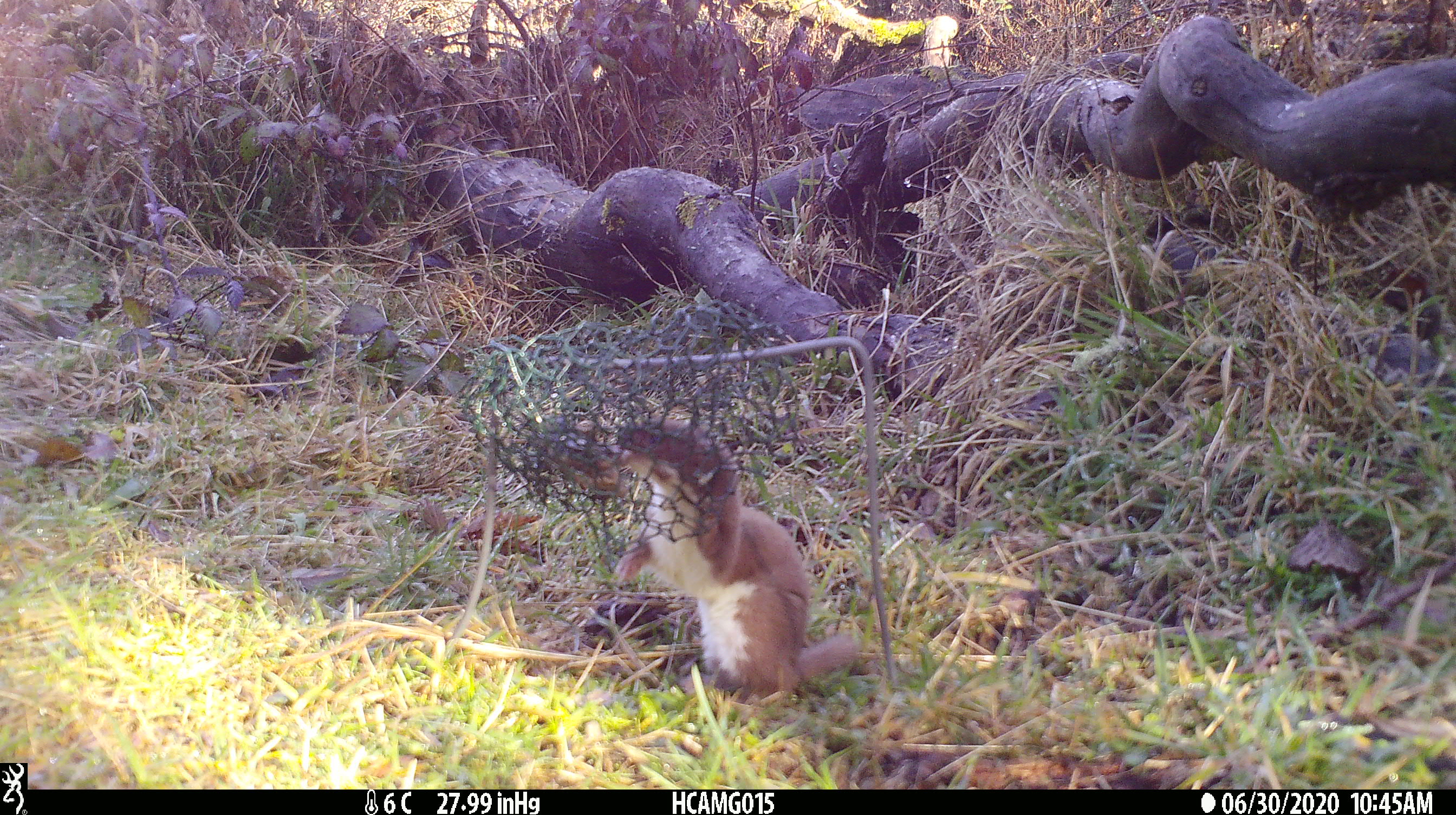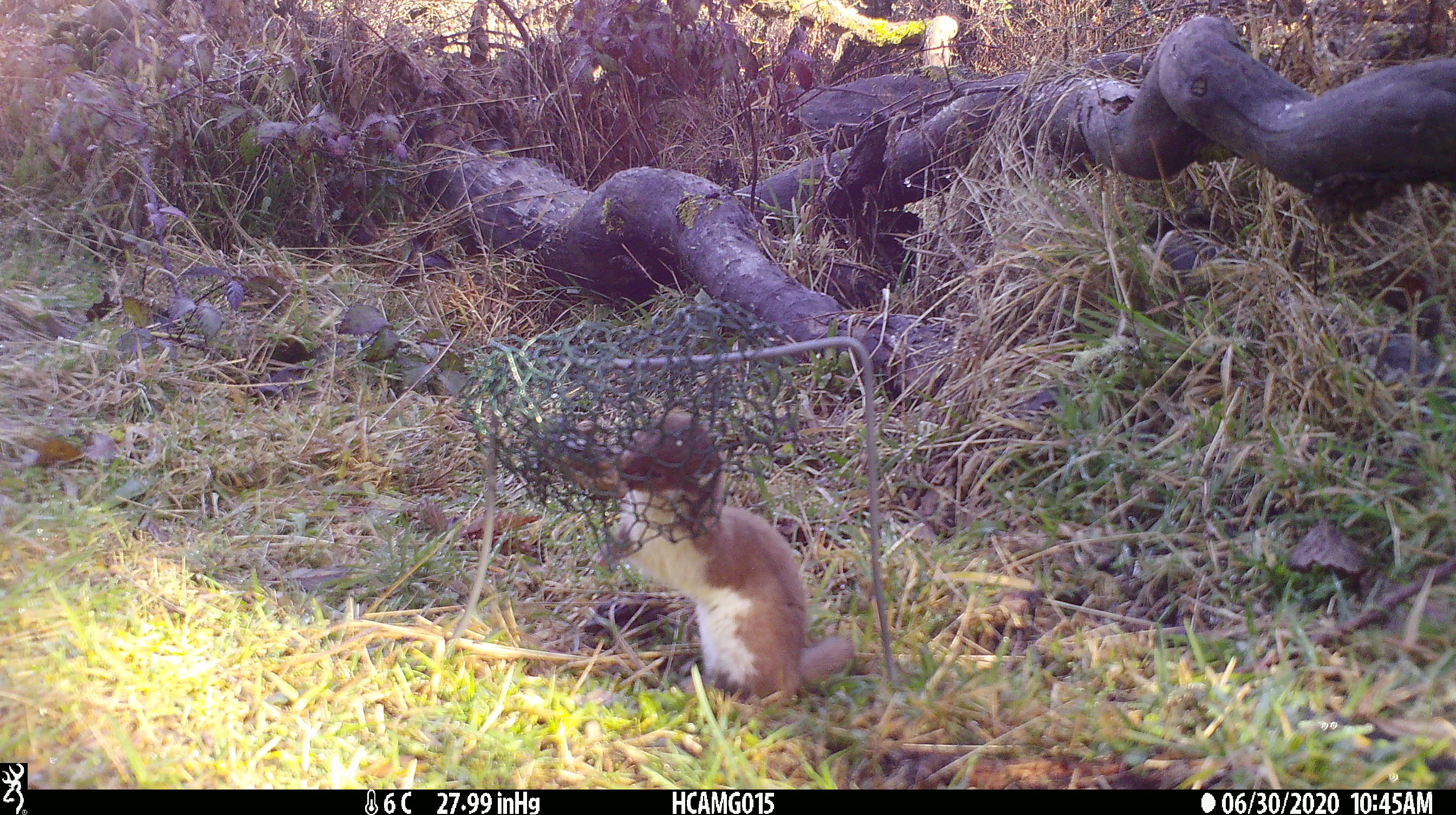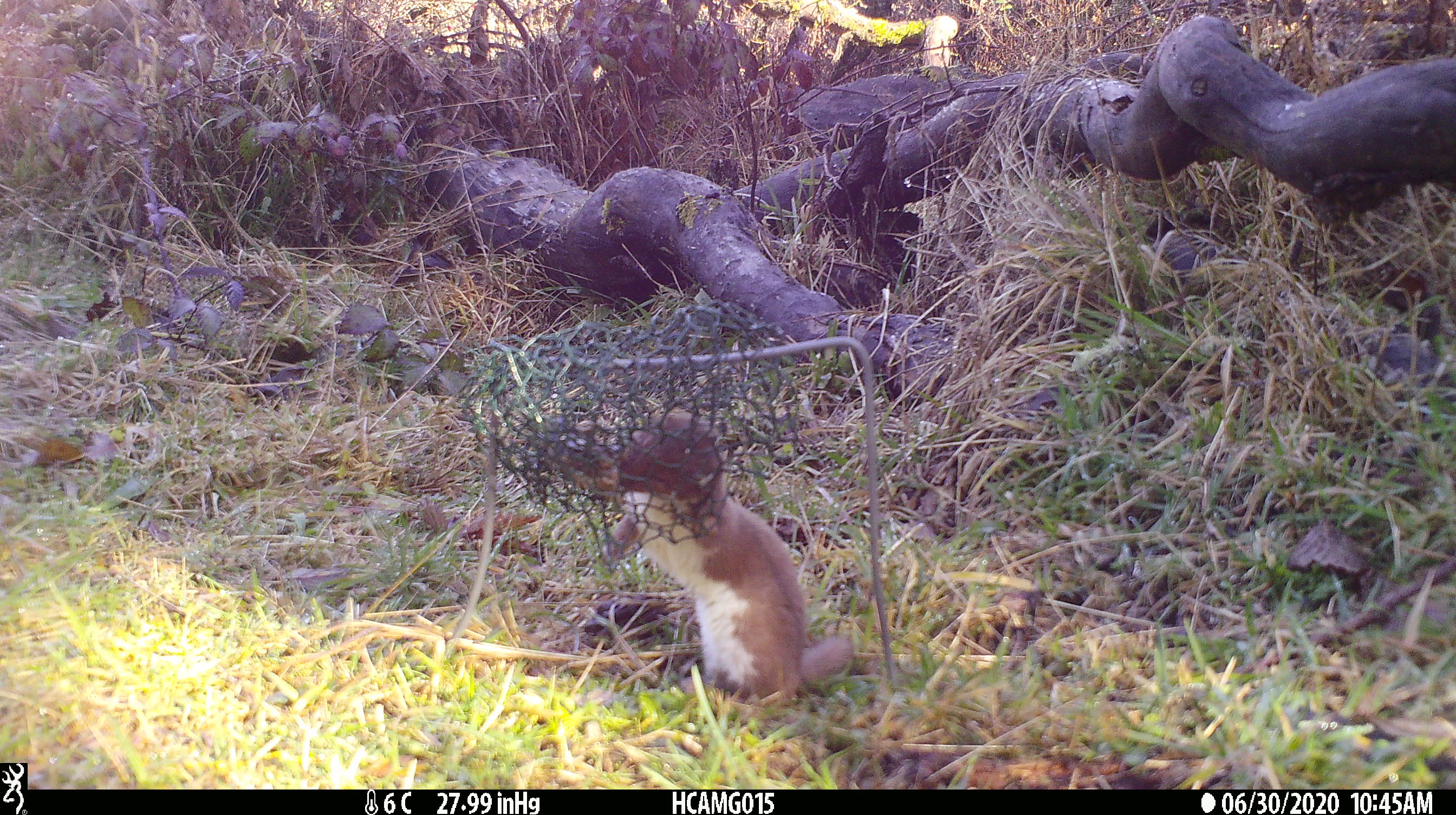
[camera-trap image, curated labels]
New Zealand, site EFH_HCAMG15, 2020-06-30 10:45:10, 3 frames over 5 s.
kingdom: Animalia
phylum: Chordata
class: Mammalia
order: Carnivora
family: Mustelidae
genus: Mustela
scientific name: Mustela nivalis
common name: least weasel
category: weasel